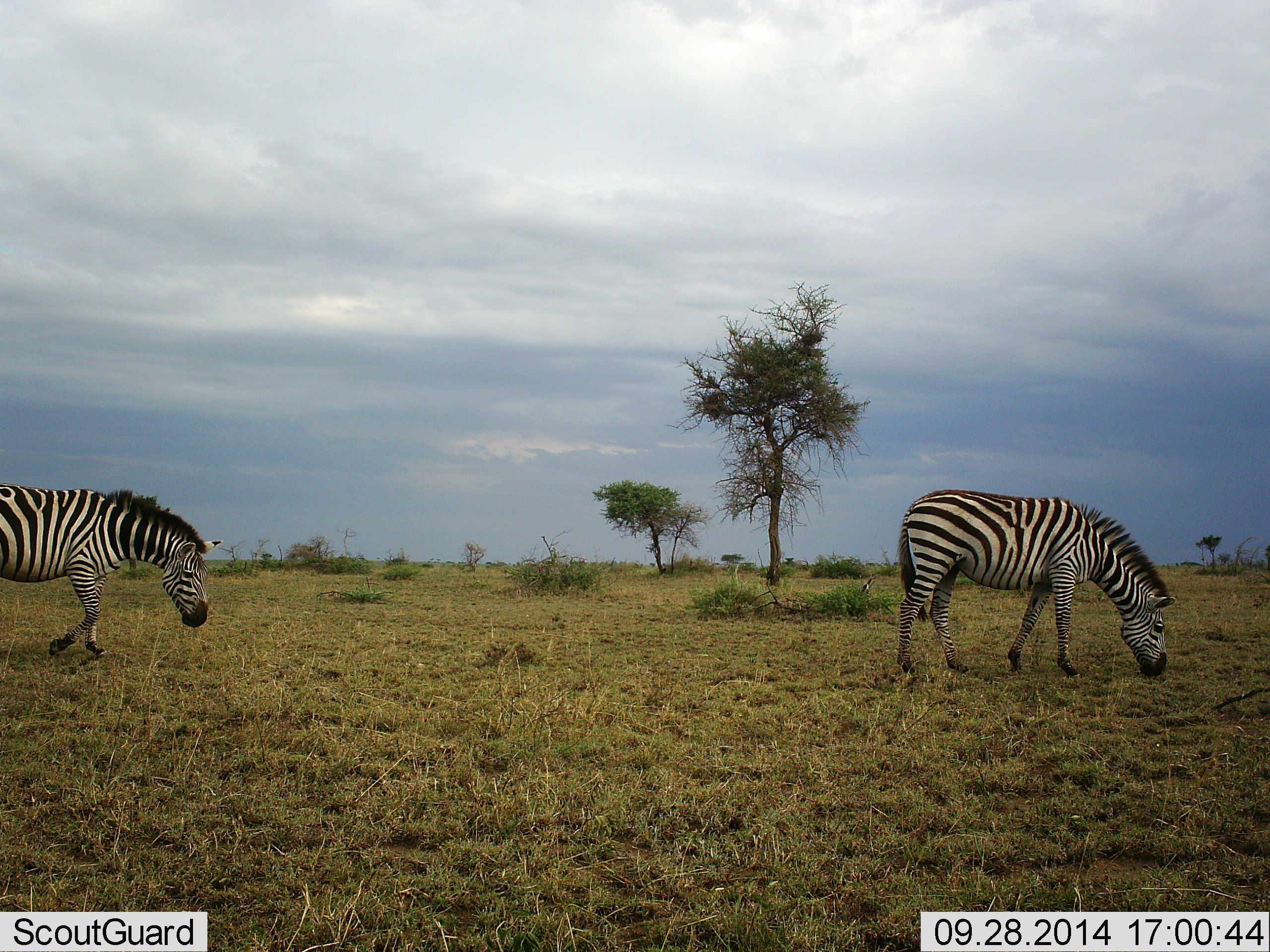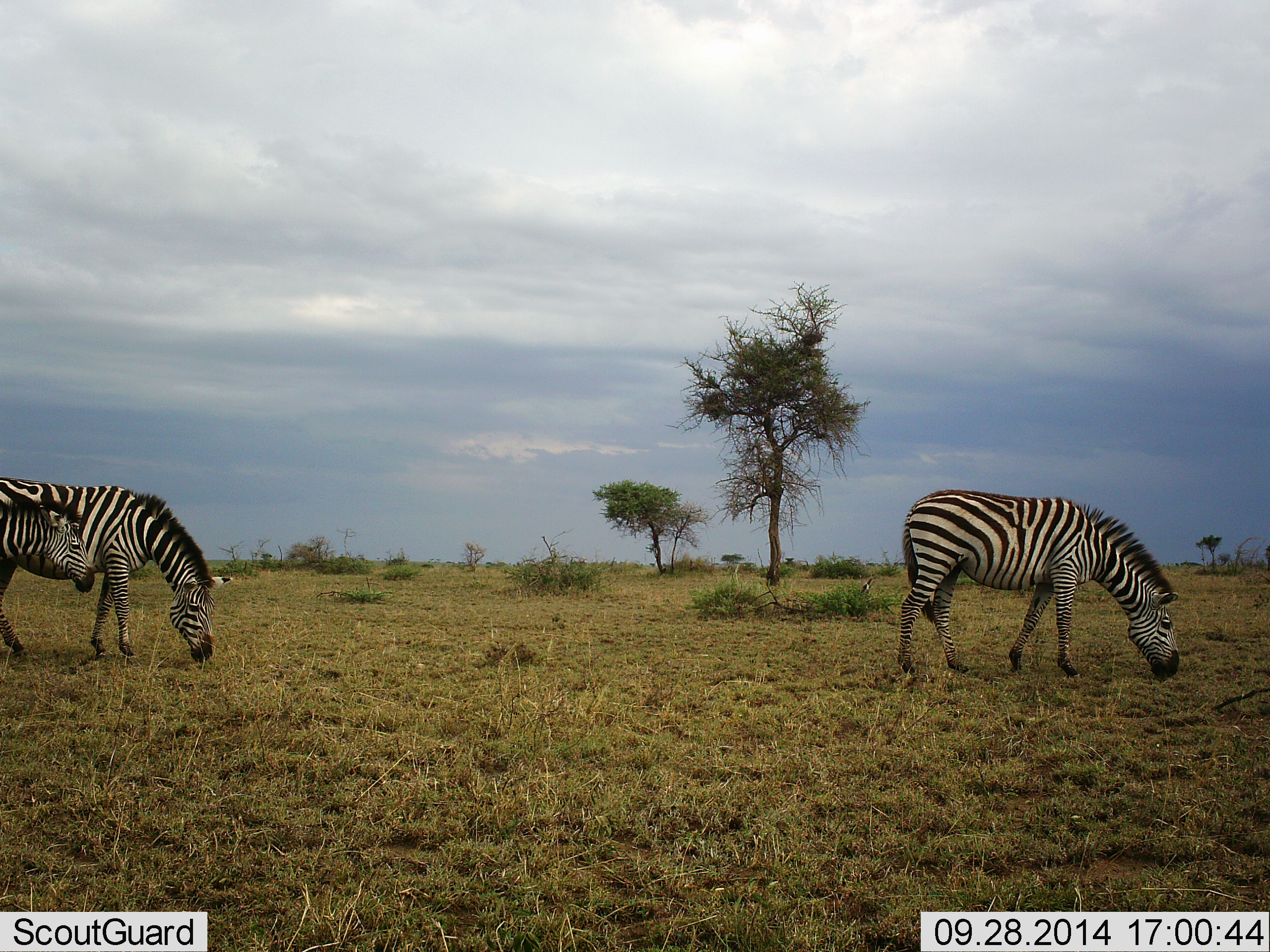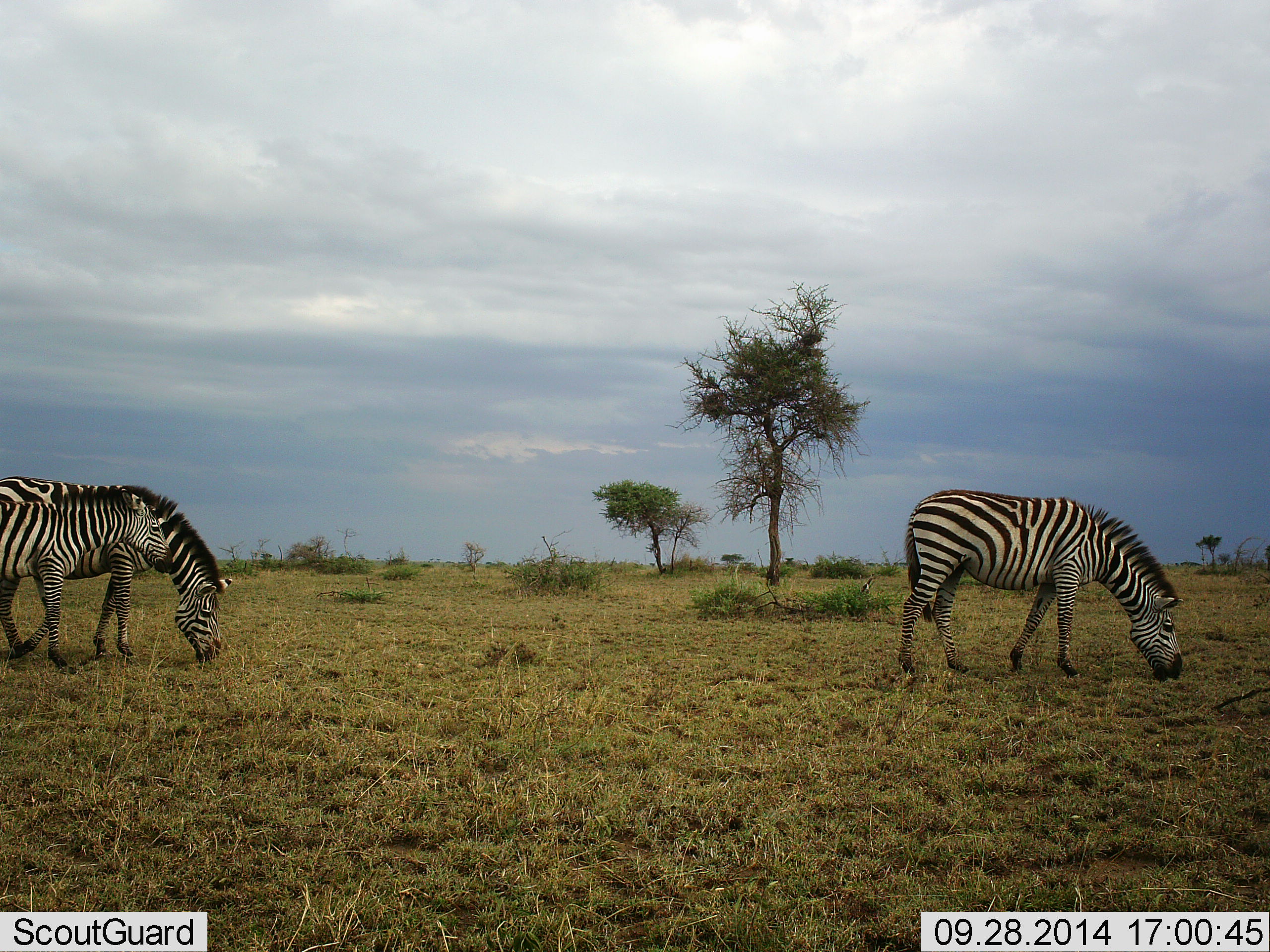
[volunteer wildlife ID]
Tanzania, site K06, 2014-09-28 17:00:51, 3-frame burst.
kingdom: Animalia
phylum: Chordata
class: Mammalia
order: Perissodactyla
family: Equidae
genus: Equus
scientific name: Equus quagga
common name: plains zebra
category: zebra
Zebra (plains zebra) (Equus quagga), count 3. Behavior (volunteer vote fractions): standing 10%, resting 0%, moving 40%, interacting 0%. Young present (vote fraction): 20%. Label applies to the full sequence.